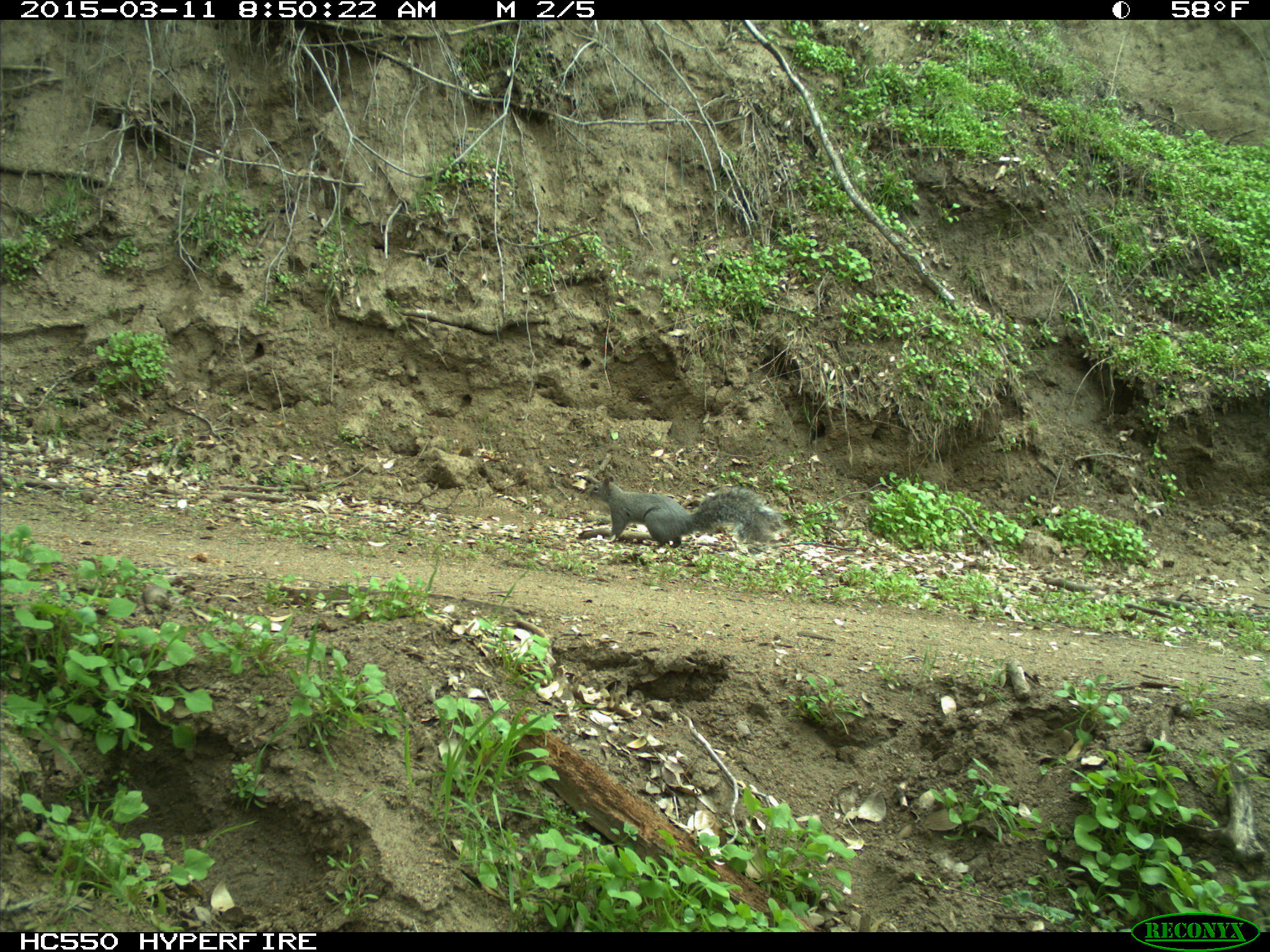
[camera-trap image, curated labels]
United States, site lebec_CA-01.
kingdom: Animalia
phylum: Chordata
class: Mammalia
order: Rodentia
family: Sciuridae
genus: Sciurus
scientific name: Sciurus carolinensis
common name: eastern gray squirrel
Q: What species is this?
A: Sciurus carolinensis (eastern gray squirrel).